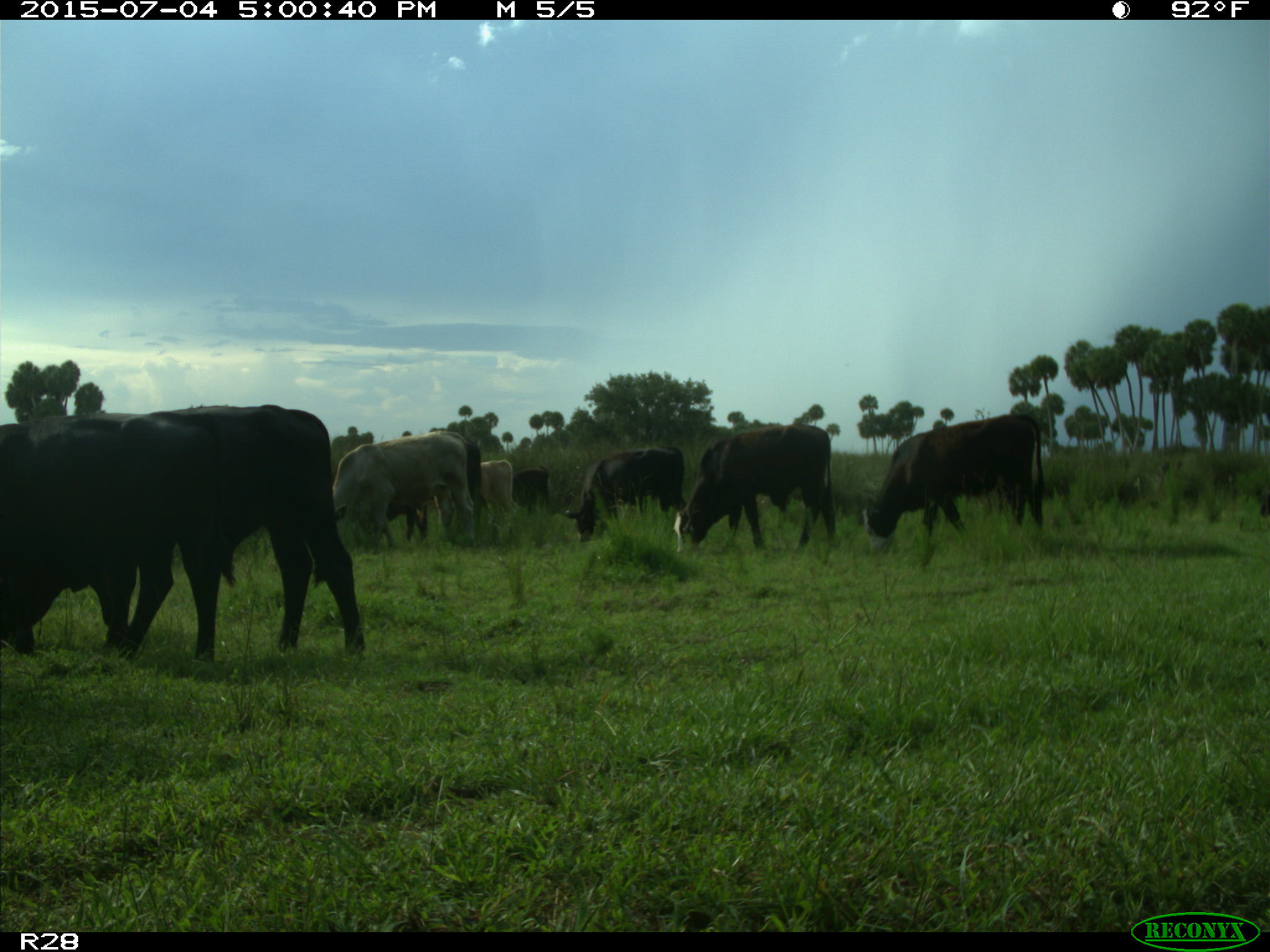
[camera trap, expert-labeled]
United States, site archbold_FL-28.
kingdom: Animalia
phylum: Chordata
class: Mammalia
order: Artiodactyla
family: Bovidae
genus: Bos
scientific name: Bos taurus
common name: domestic cow